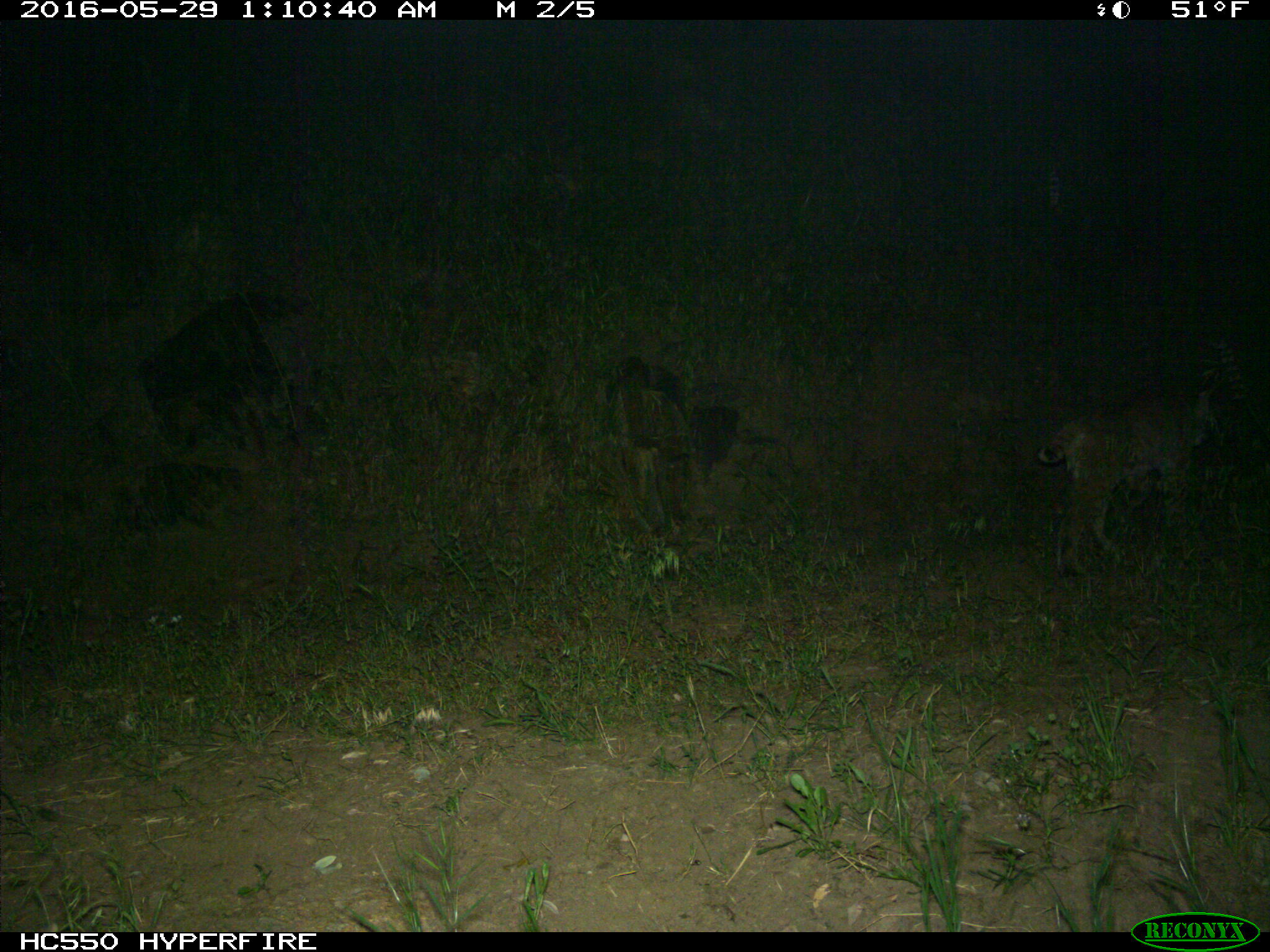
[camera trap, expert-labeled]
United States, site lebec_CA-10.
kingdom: Animalia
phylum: Chordata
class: Mammalia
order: Carnivora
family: Felidae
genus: Lynx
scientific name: Lynx rufus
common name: bobcat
Lynx rufus (bobcat).